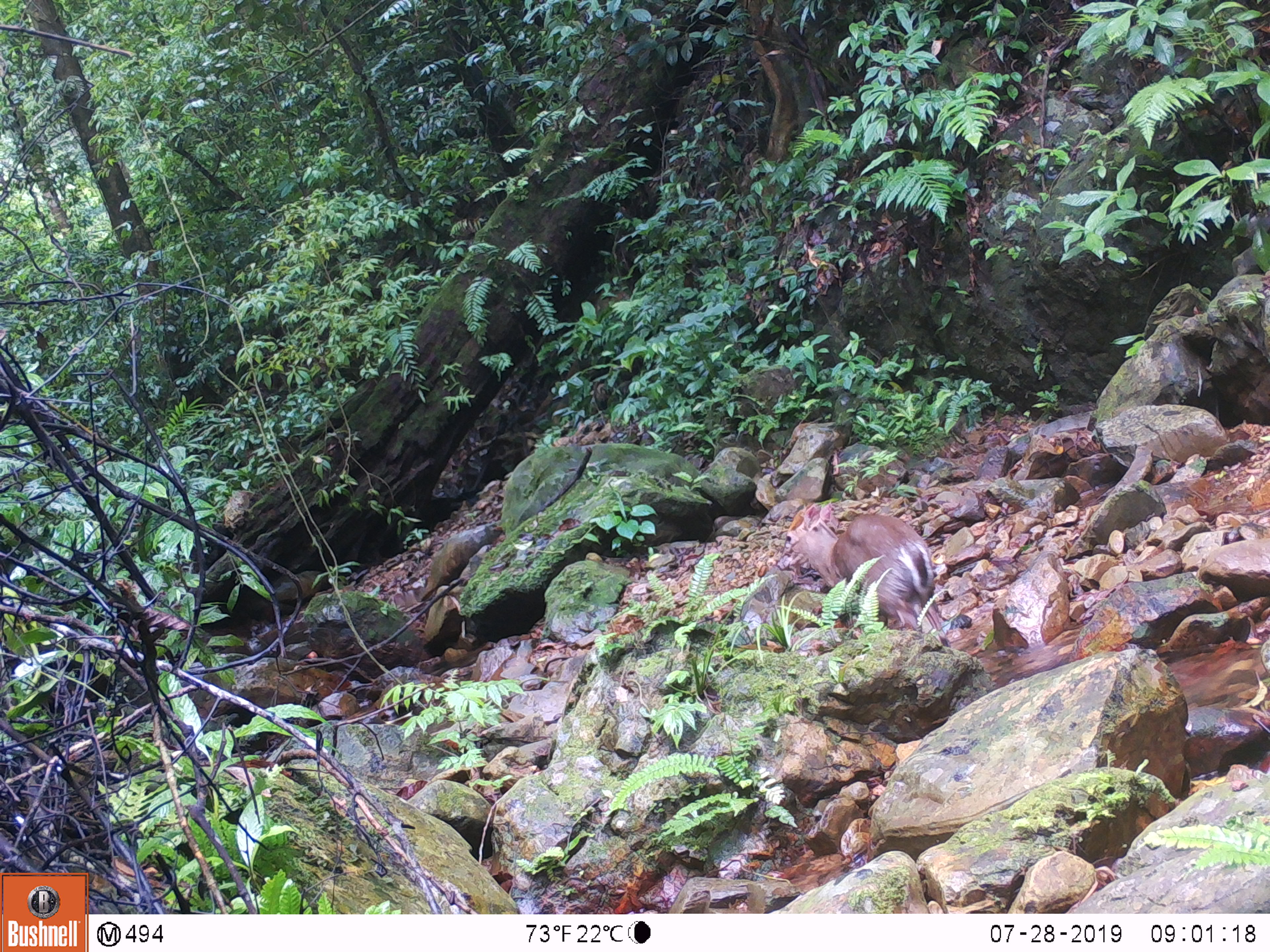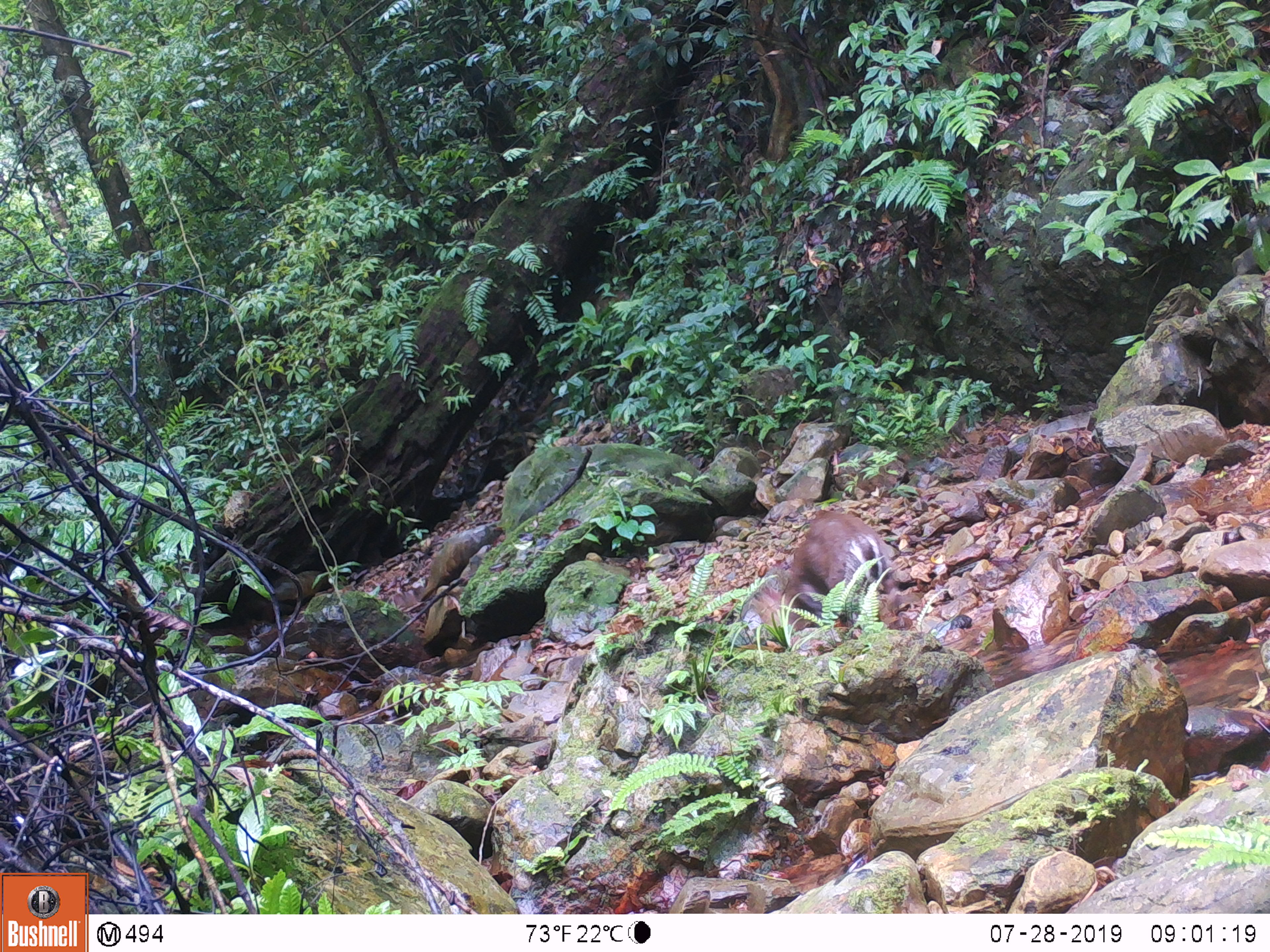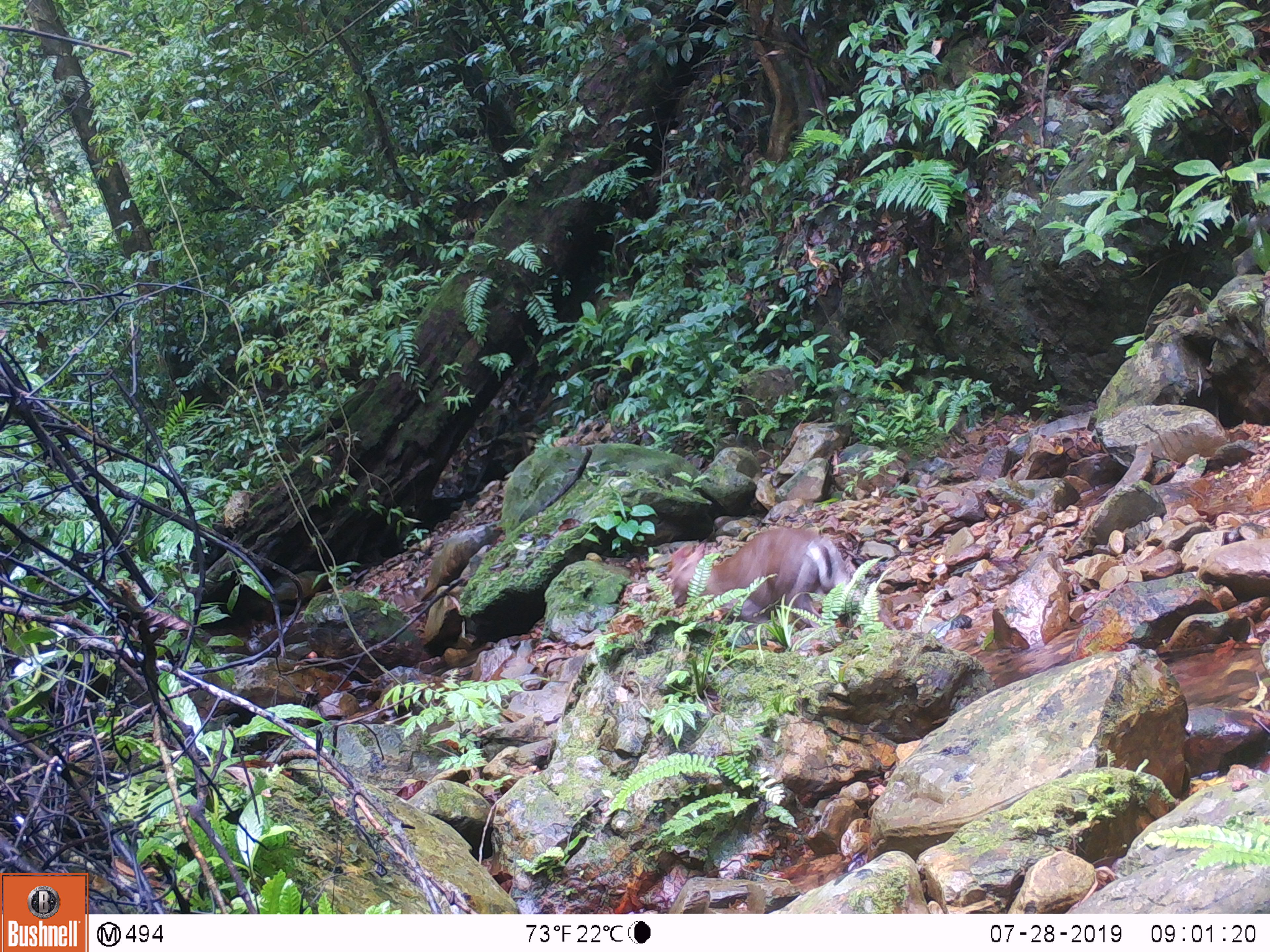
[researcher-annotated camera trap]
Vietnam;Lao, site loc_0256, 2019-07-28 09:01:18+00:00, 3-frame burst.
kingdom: Animalia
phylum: Chordata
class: Mammalia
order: Artiodactyla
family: Cervidae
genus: Muntiacus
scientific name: Muntiacus rooseveltorum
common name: roosevelt's muntjac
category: roosevelts muntjac group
Roosevelts muntjac group (roosevelt's muntjac) (Muntiacus rooseveltorum). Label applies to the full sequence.